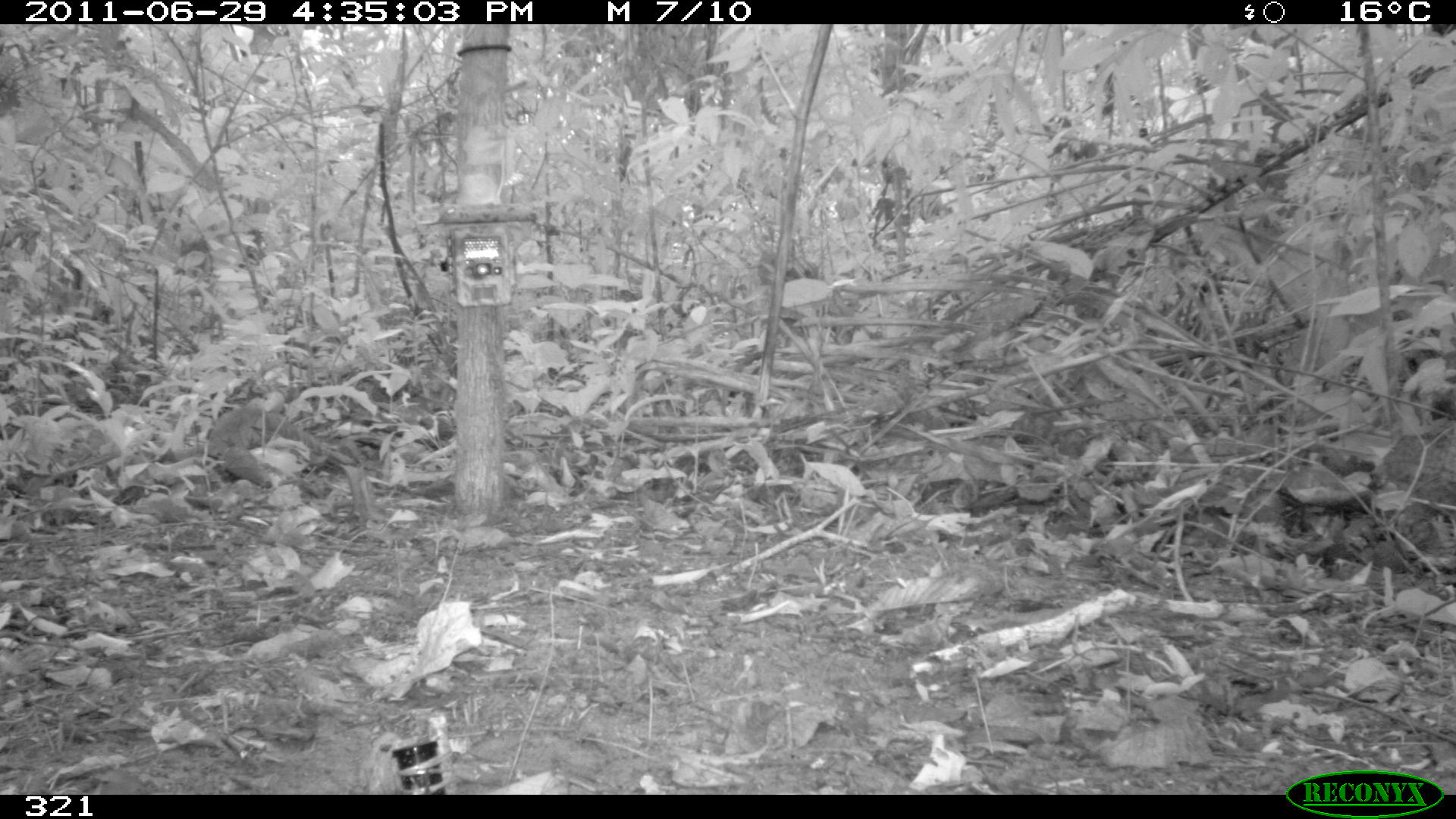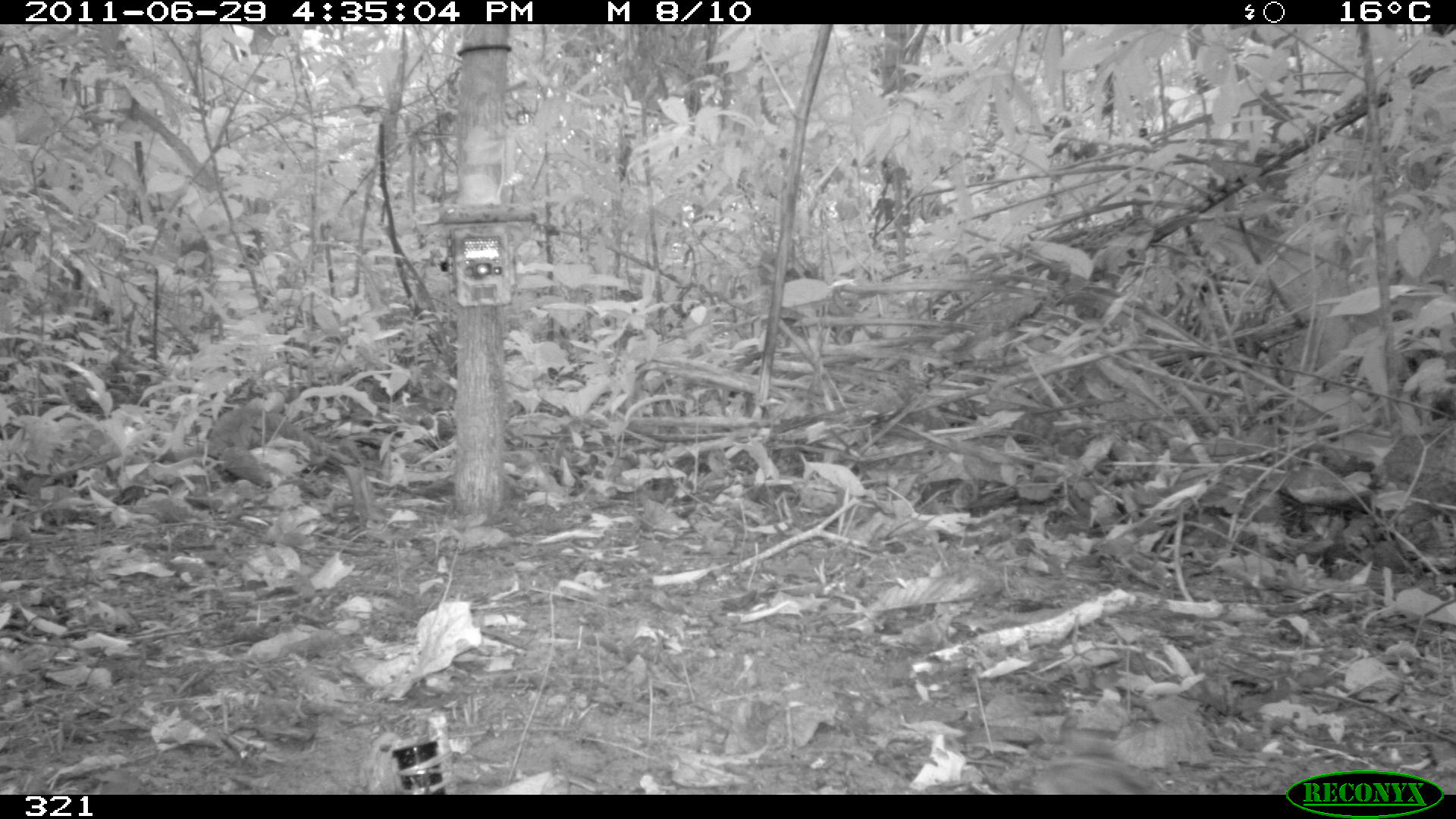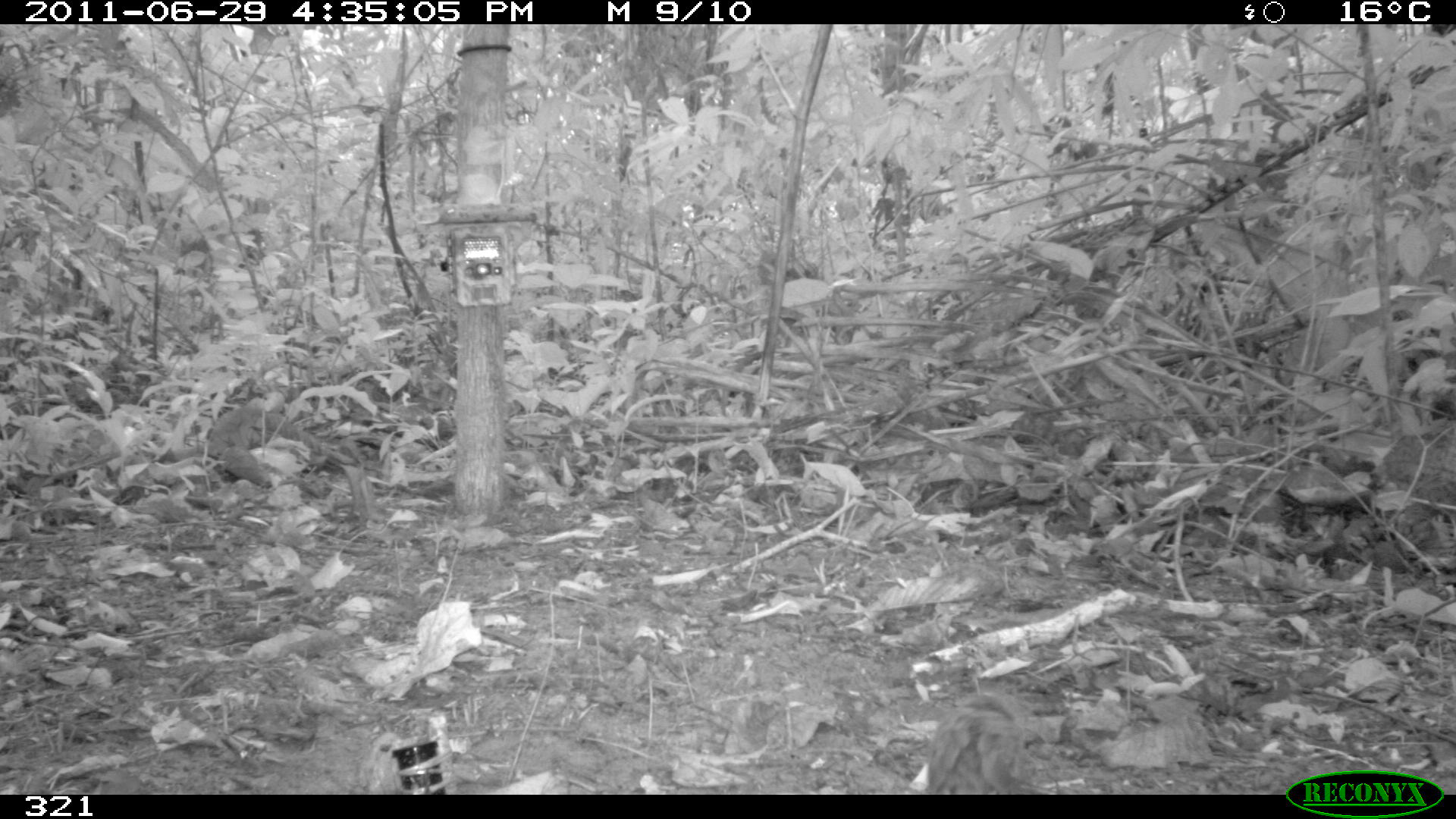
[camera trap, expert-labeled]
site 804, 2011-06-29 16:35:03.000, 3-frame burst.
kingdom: Animalia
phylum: Chordata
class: Aves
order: Columbiformes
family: Columbidae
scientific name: Columbidae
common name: dove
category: paloma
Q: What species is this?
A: Paloma (dove) (Columbidae).